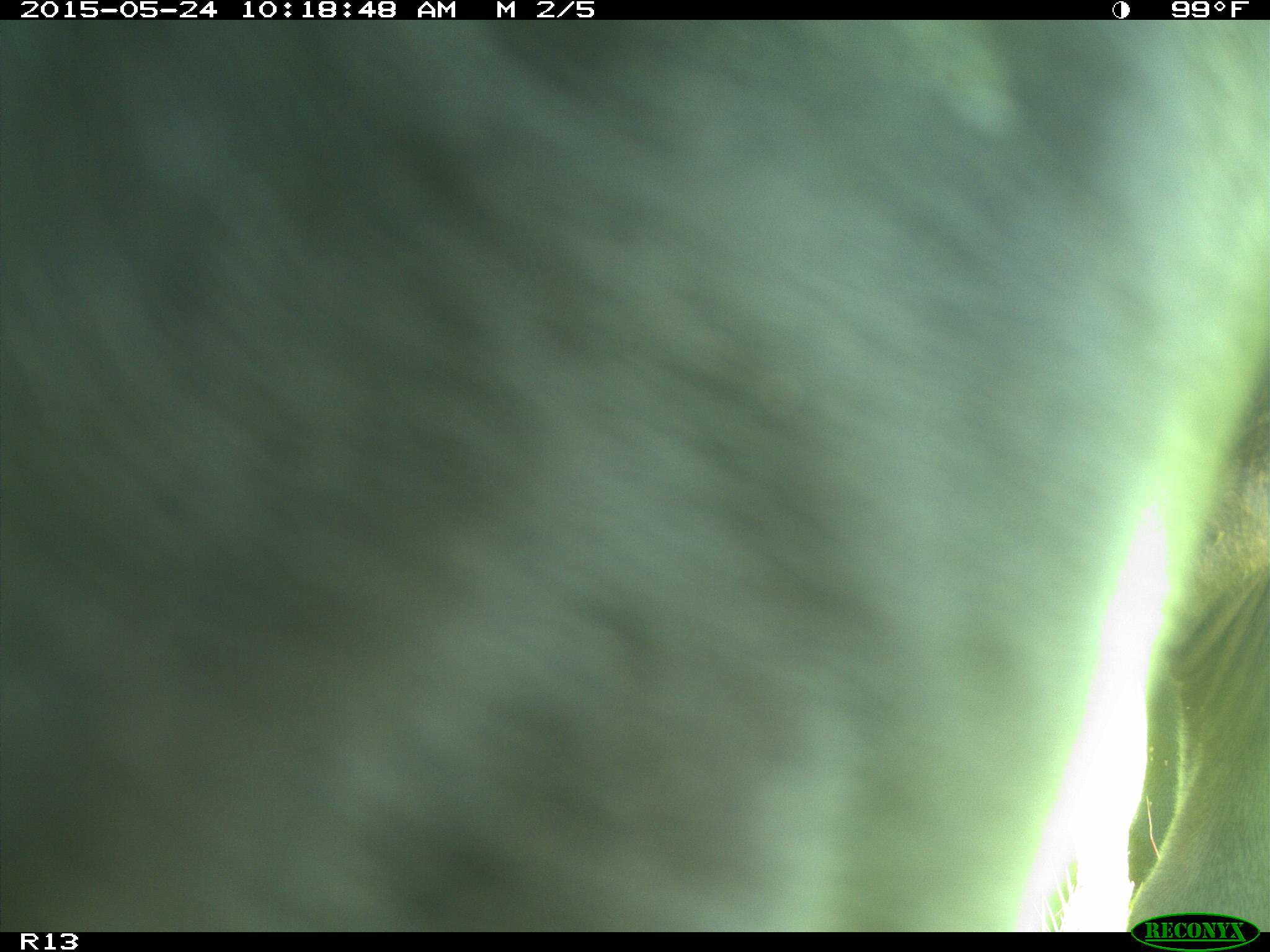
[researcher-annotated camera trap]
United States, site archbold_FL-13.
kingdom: Animalia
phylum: Chordata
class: Mammalia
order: Artiodactyla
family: Bovidae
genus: Bos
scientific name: Bos taurus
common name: domestic cow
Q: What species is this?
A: Bos taurus (domestic cow).